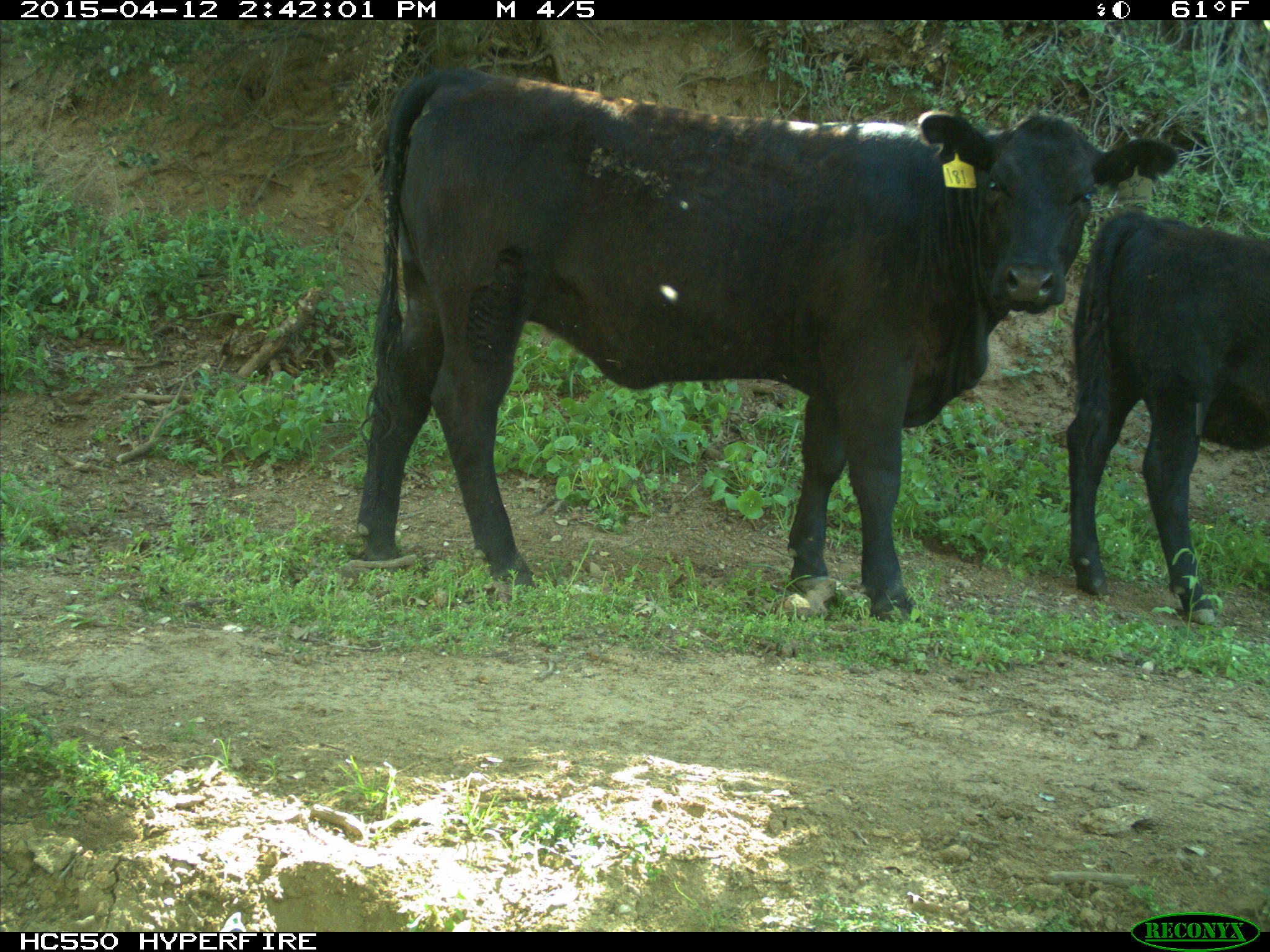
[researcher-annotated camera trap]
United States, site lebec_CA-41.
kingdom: Animalia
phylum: Chordata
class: Mammalia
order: Artiodactyla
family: Bovidae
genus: Bos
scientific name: Bos taurus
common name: domestic cow